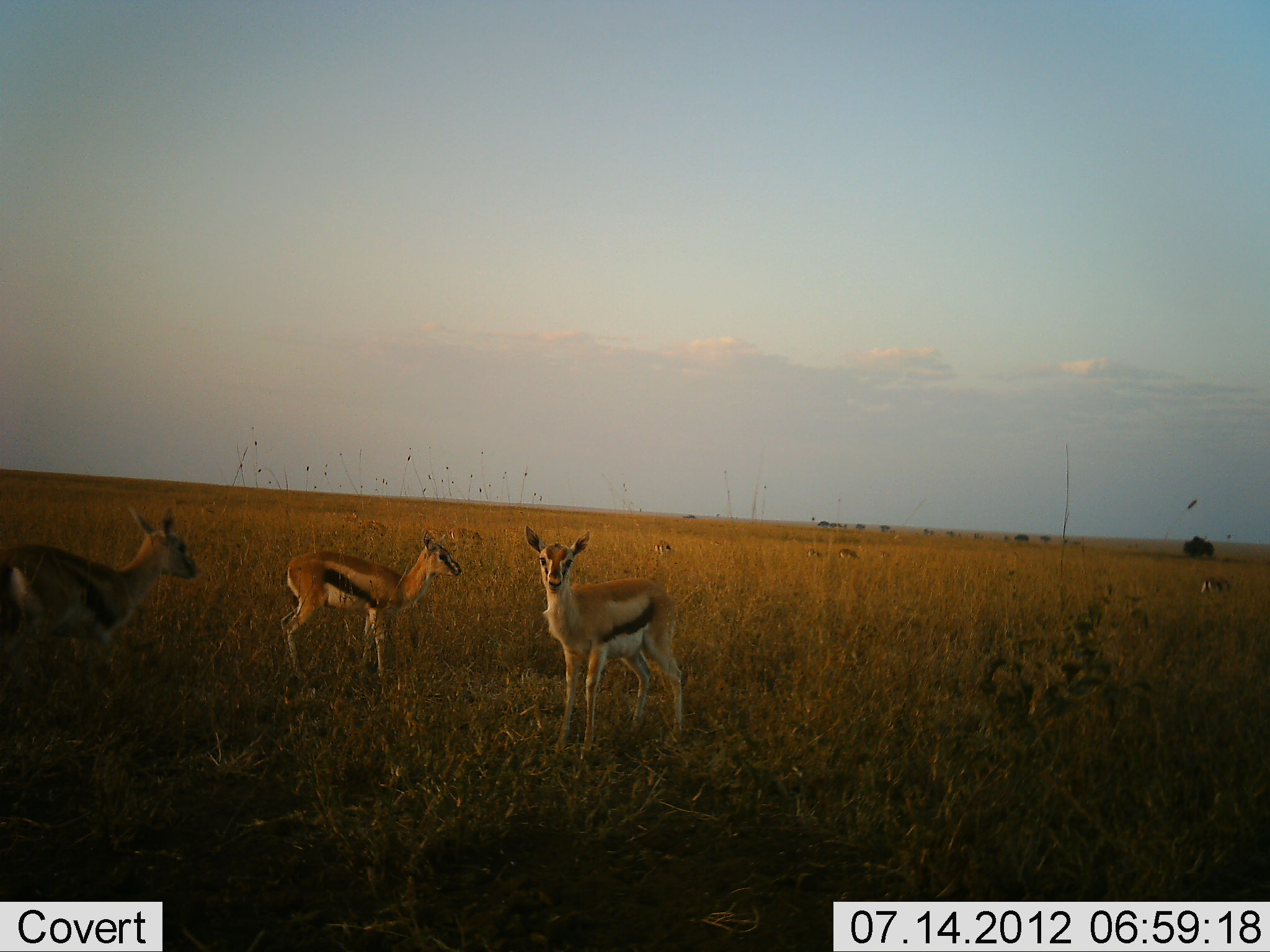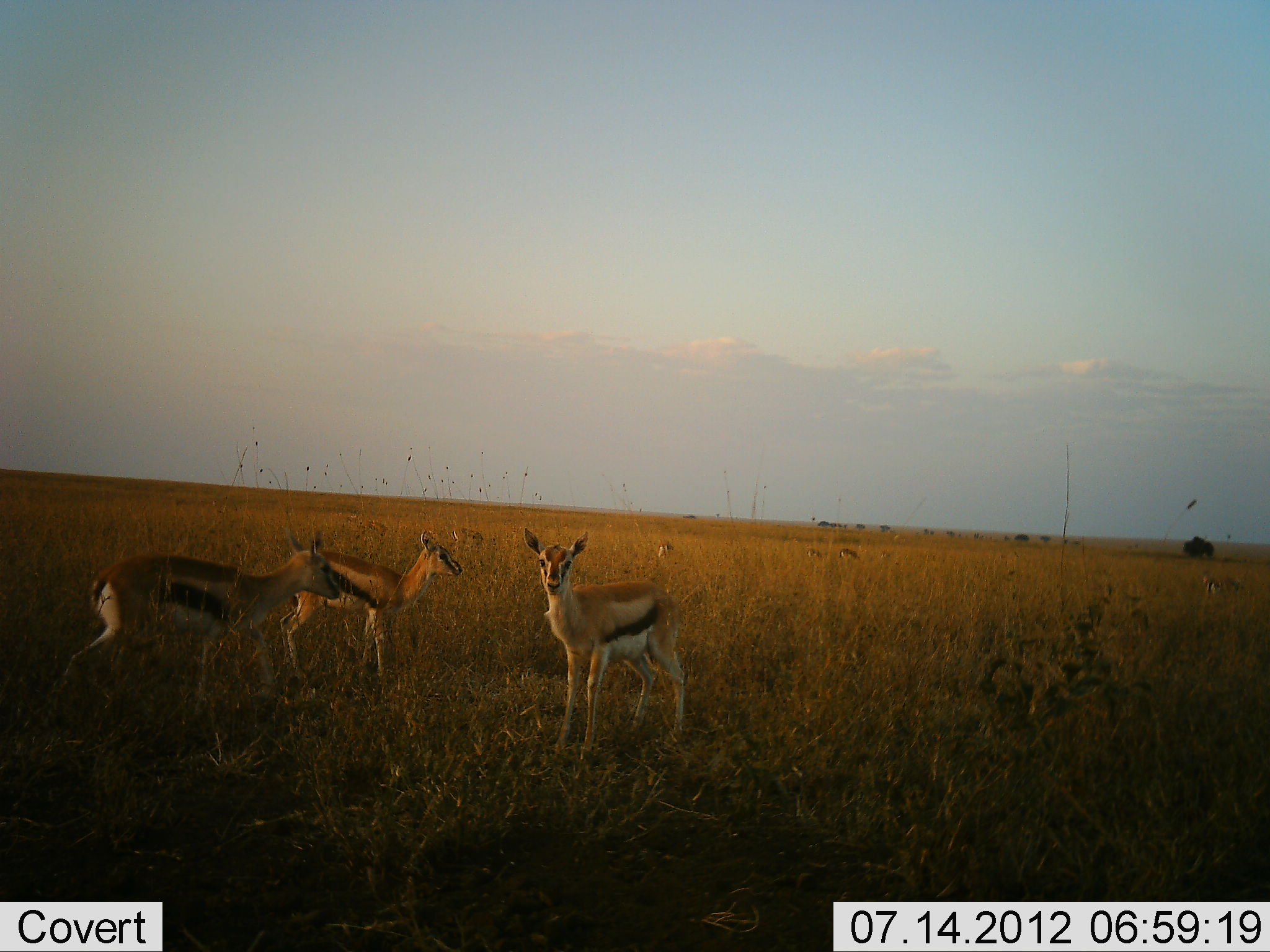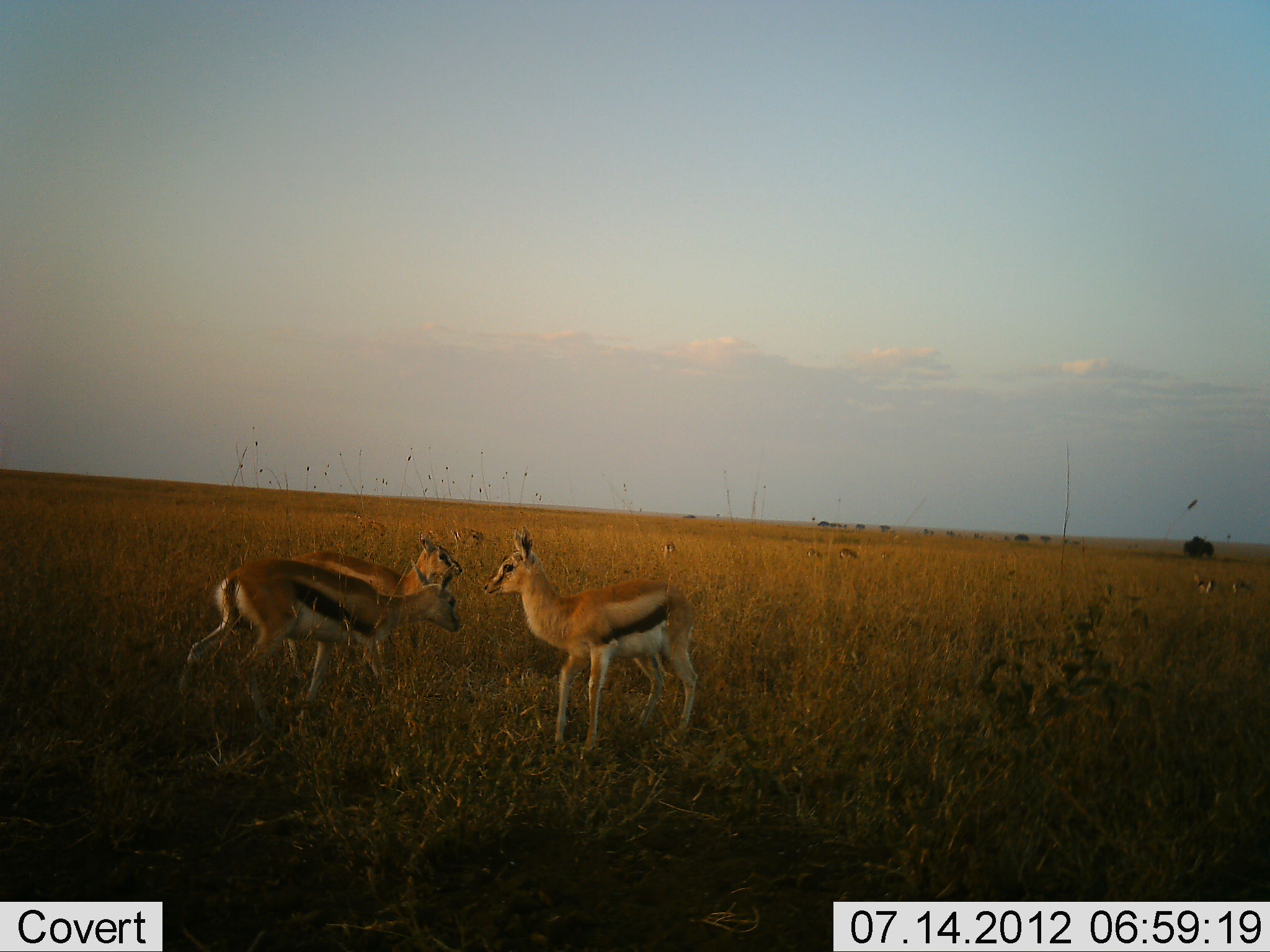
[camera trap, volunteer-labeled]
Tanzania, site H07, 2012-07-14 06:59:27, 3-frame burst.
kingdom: Animalia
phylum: Chordata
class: Mammalia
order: Artiodactyla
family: Bovidae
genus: Eudorcas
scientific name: Eudorcas thomsonii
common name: thomson's gazelle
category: gazellethomsons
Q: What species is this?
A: Gazellethomsons (thomson's gazelle) (Eudorcas thomsonii).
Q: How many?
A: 7.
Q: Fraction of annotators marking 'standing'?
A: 90%.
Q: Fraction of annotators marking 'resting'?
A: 0%.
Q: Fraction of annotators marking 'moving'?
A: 90%.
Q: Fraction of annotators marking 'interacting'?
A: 20%.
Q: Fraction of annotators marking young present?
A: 10%.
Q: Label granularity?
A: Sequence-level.